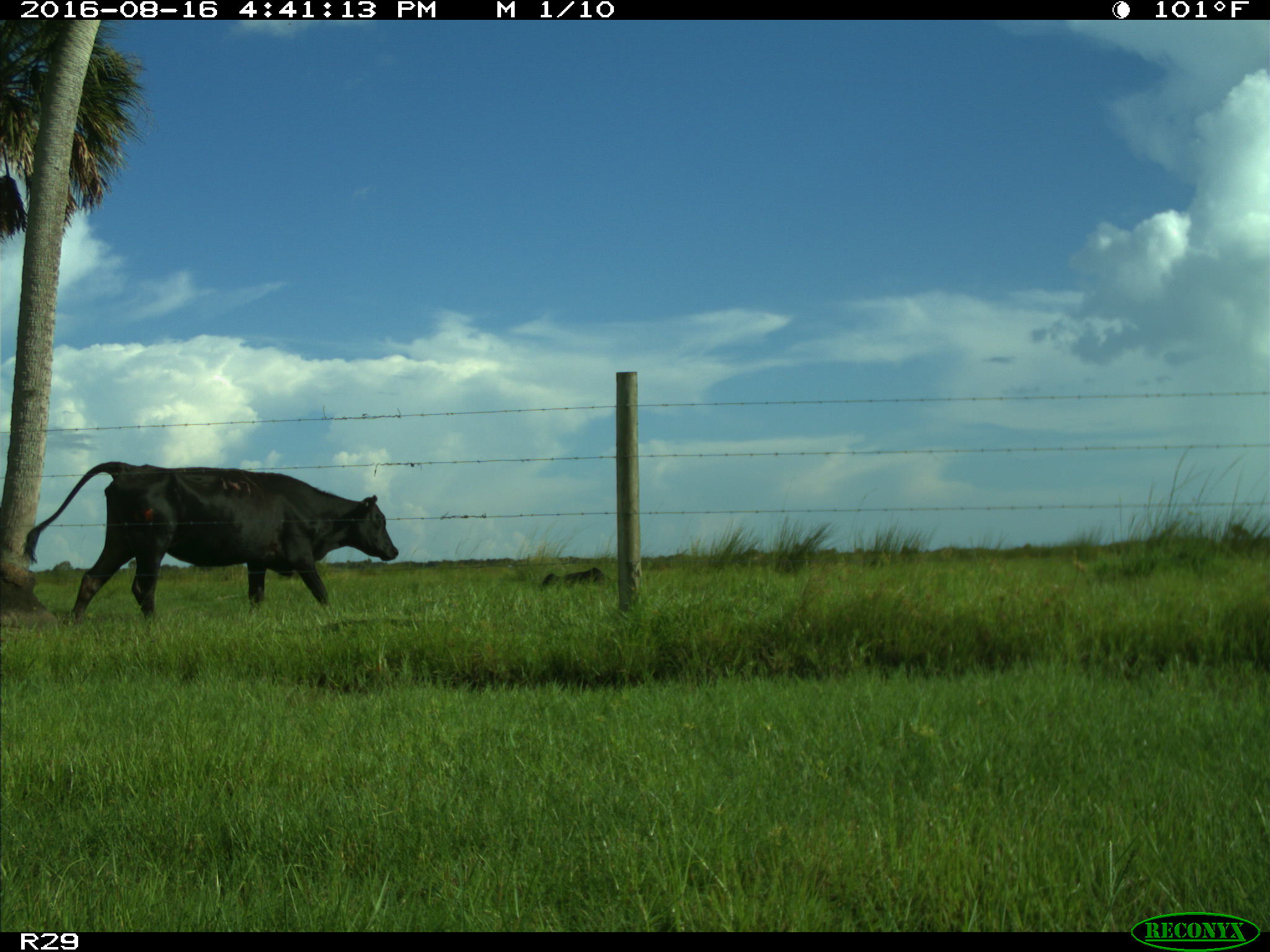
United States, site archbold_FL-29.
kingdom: Animalia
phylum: Chordata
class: Mammalia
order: Artiodactyla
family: Bovidae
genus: Bos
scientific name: Bos taurus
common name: domestic cow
Bos taurus (domestic cow).